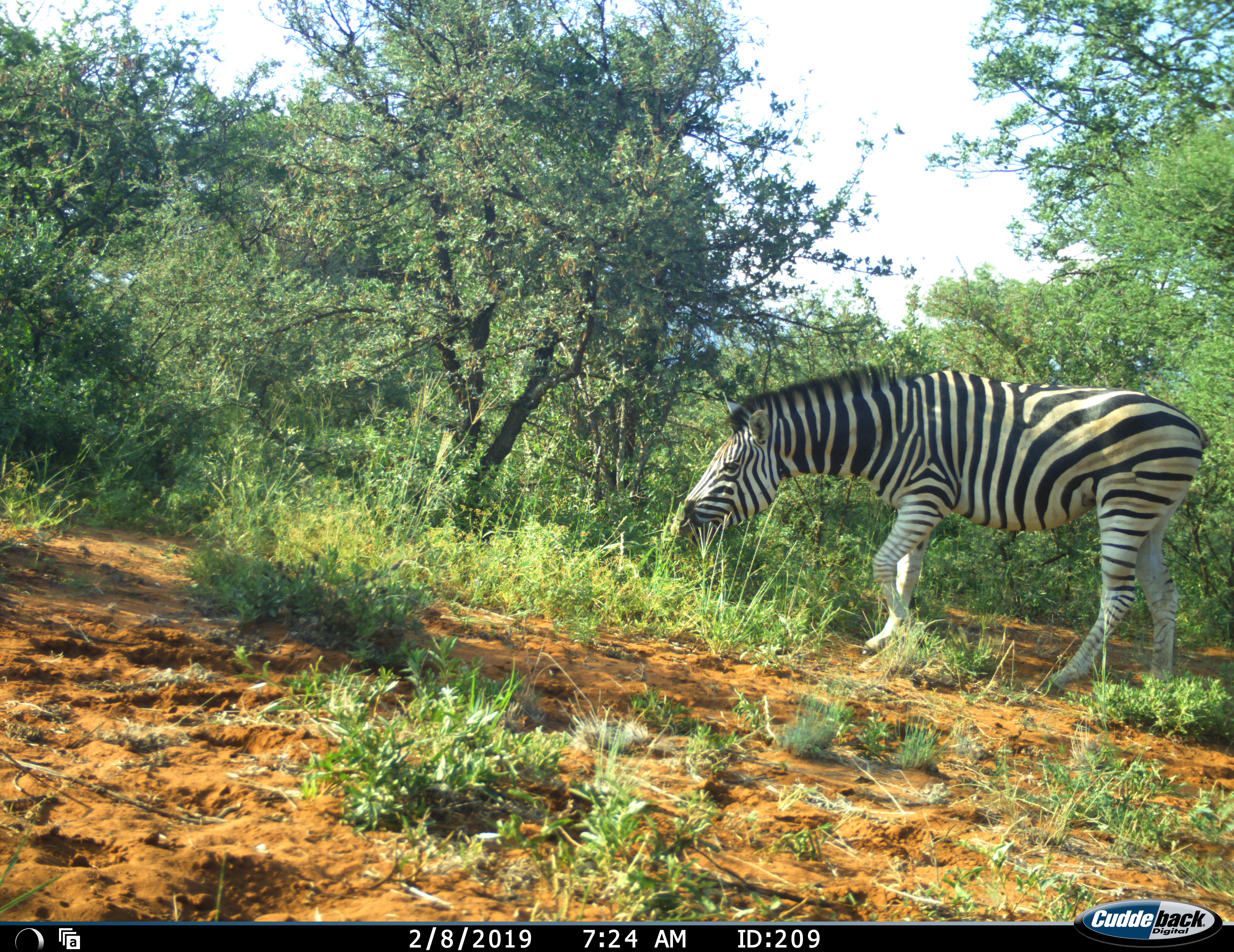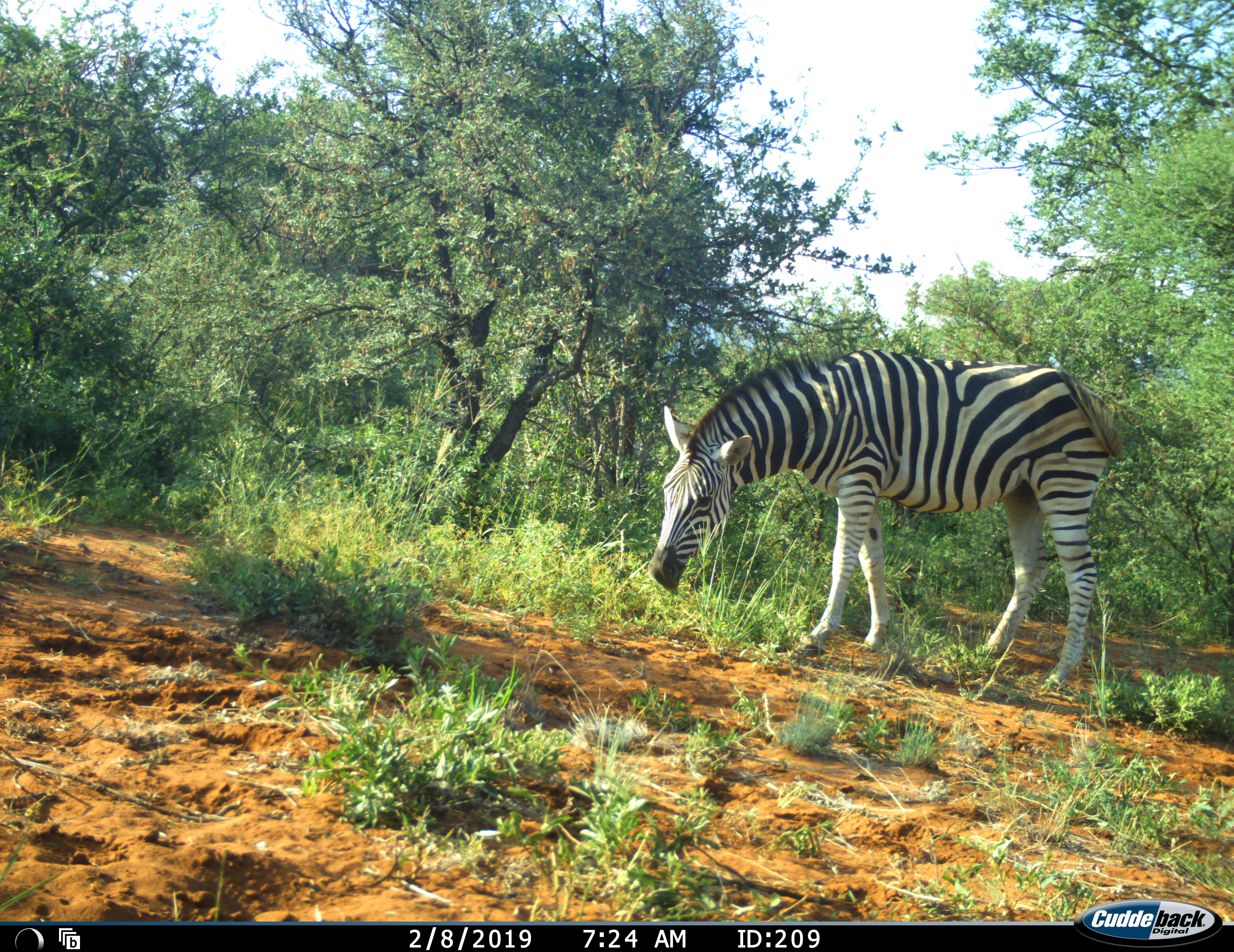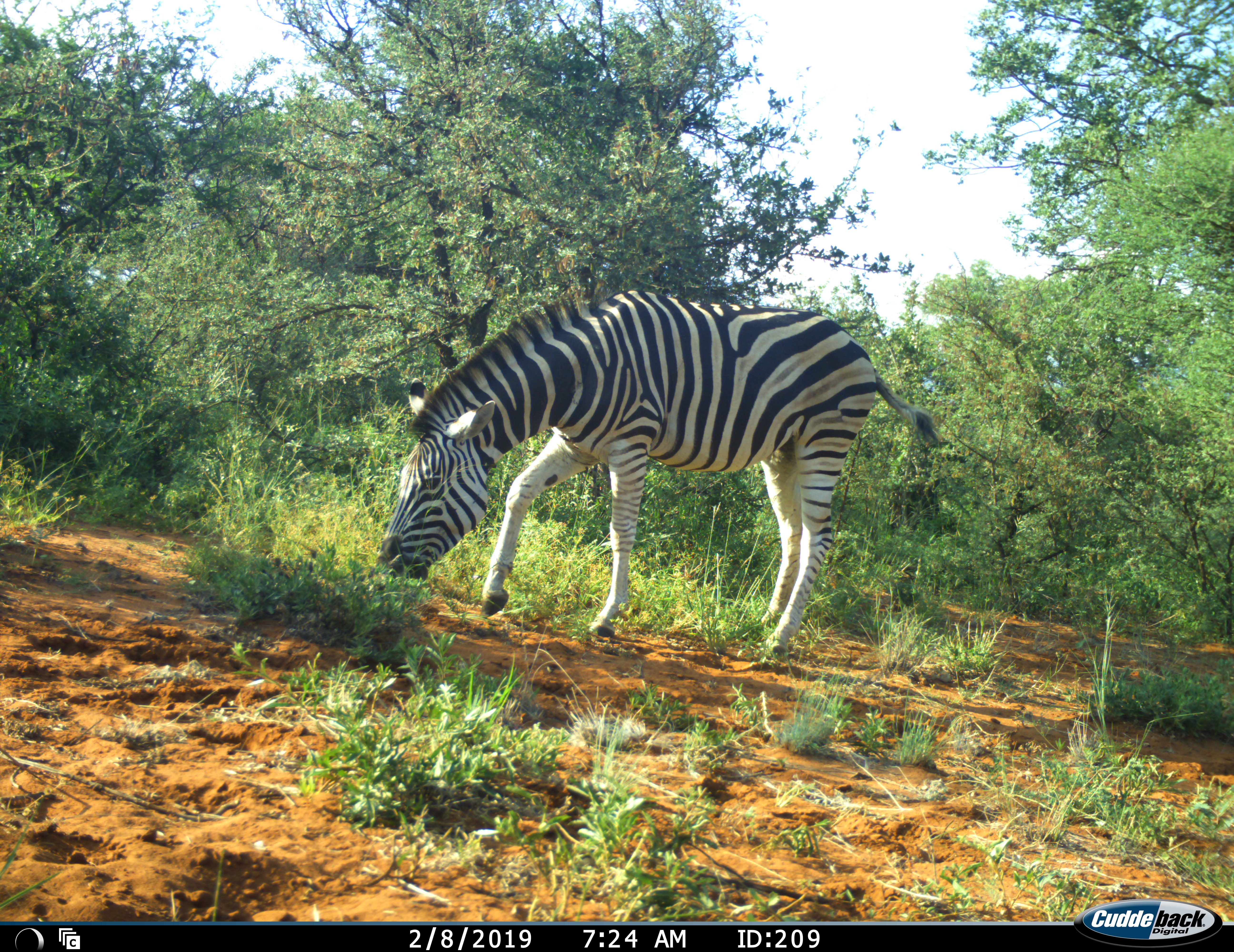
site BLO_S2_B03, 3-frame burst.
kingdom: Animalia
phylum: Chordata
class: Mammalia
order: Perissodactyla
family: Equidae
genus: Equus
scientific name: Equus quagga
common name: plains zebra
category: zebraplains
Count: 1.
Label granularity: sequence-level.